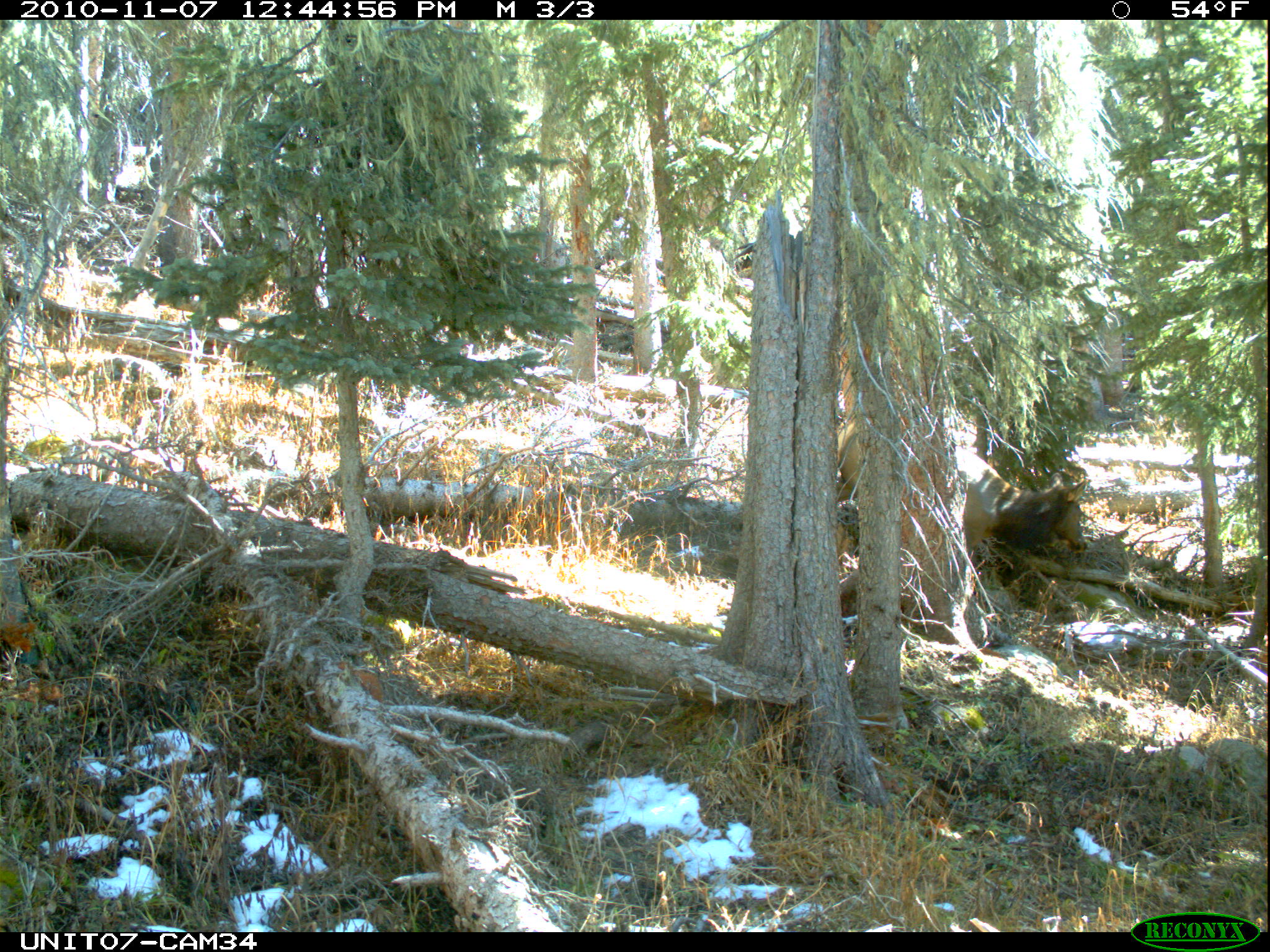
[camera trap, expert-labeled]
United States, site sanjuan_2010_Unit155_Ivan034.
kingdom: Animalia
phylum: Chordata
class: Mammalia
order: Artiodactyla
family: Cervidae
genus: Cervus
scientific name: Cervus elaphus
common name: red deer